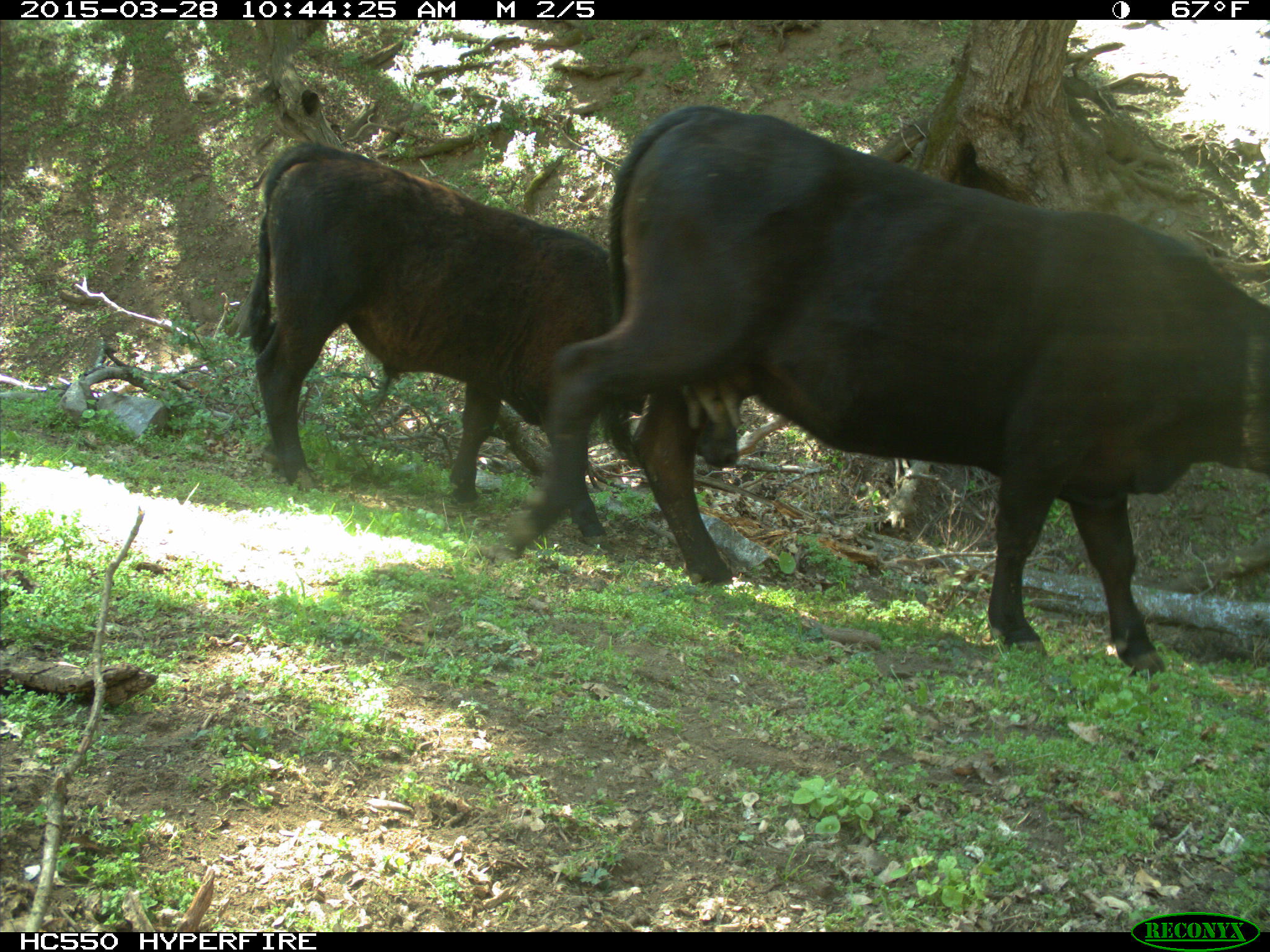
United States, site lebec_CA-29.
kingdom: Animalia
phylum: Chordata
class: Mammalia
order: Artiodactyla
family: Bovidae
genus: Bos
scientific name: Bos taurus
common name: domestic cow